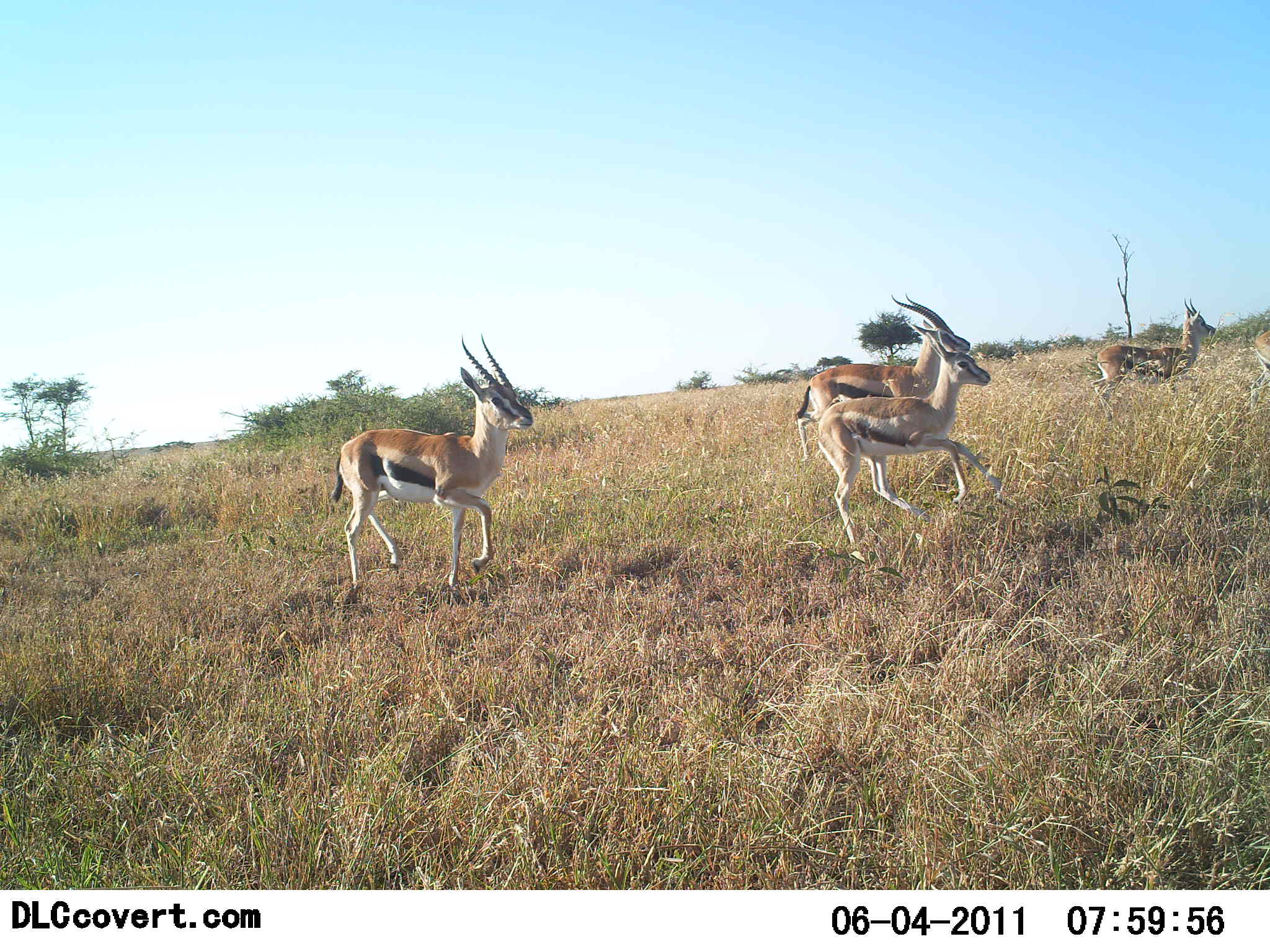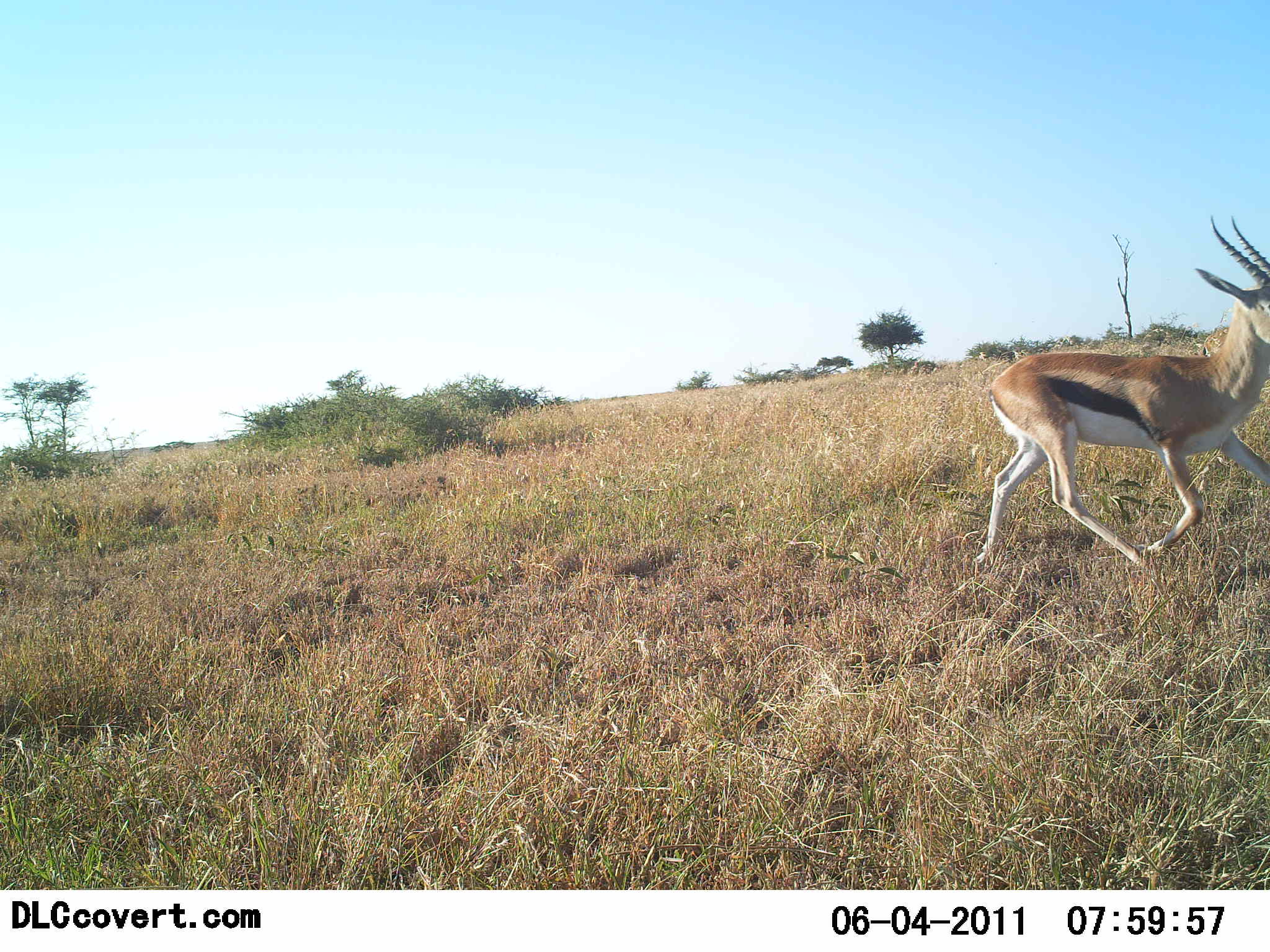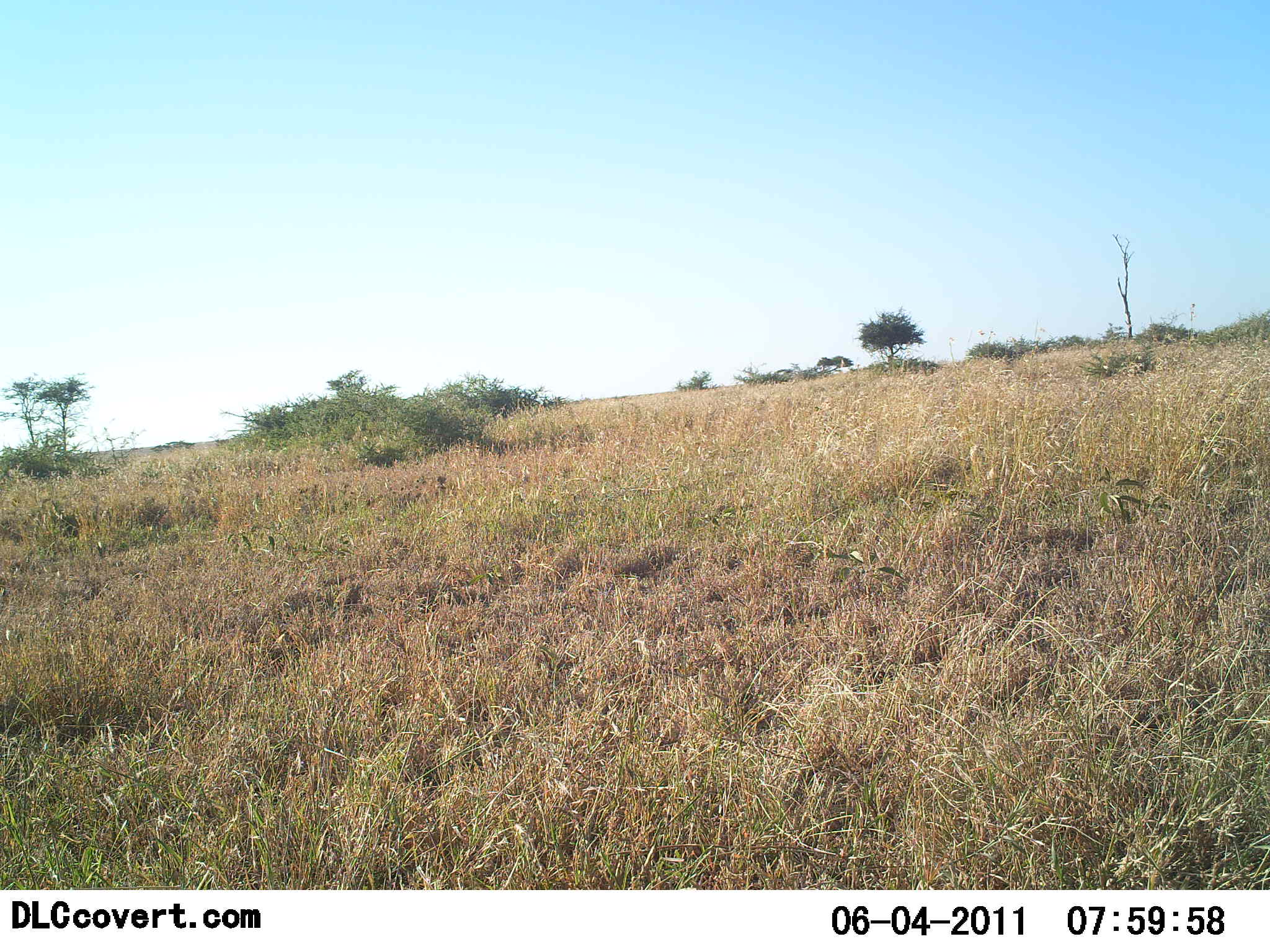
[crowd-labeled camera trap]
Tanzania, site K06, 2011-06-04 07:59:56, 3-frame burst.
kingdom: Animalia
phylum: Chordata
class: Mammalia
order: Artiodactyla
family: Bovidae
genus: Eudorcas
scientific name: Eudorcas thomsonii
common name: thomson's gazelle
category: gazellethomsons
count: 4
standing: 0%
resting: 0%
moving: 100%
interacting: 7%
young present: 14%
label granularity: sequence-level